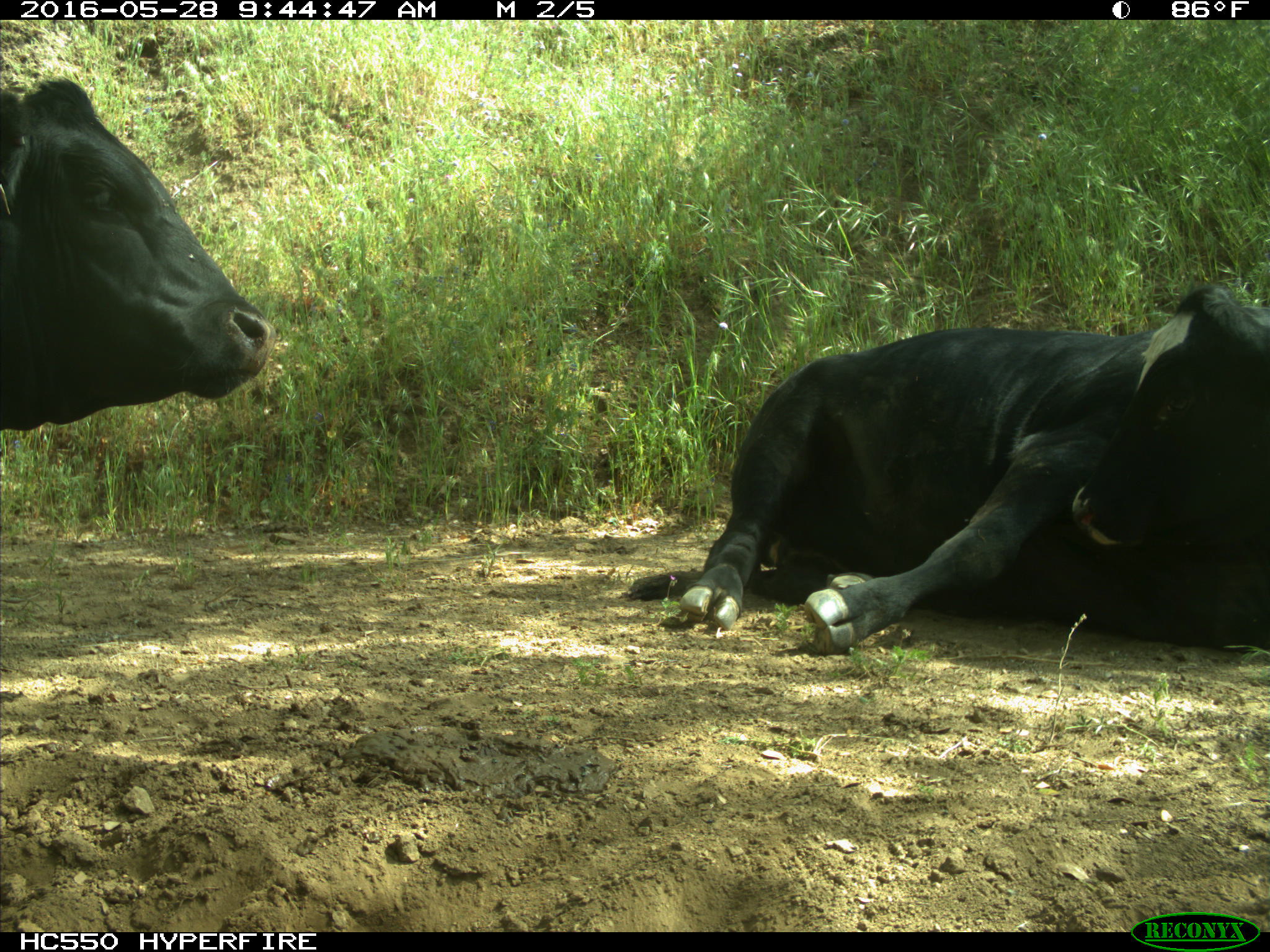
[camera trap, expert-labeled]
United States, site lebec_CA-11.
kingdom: Animalia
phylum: Chordata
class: Mammalia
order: Artiodactyla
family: Bovidae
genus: Bos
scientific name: Bos taurus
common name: domestic cow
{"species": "Bos taurus (domestic cow)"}